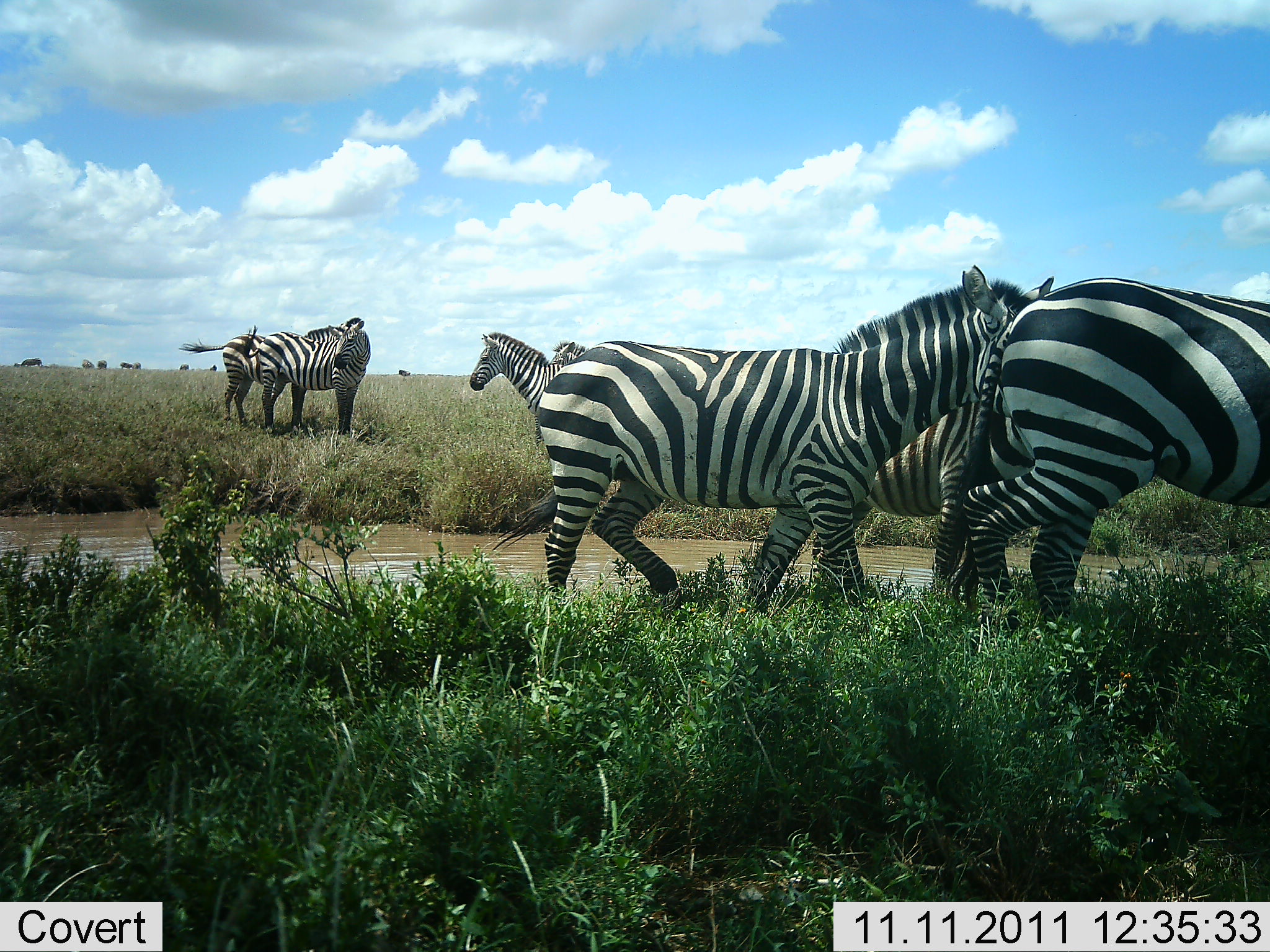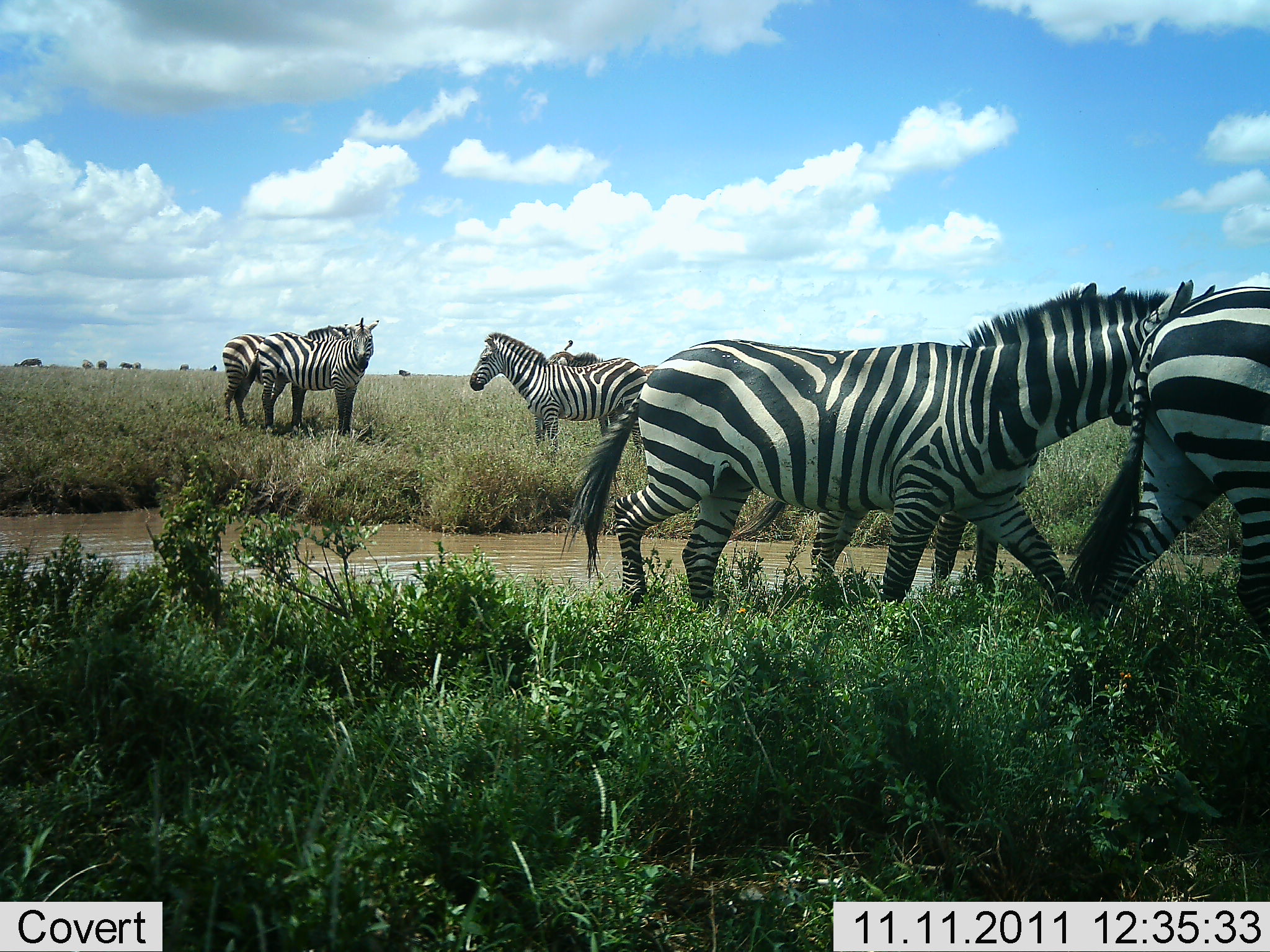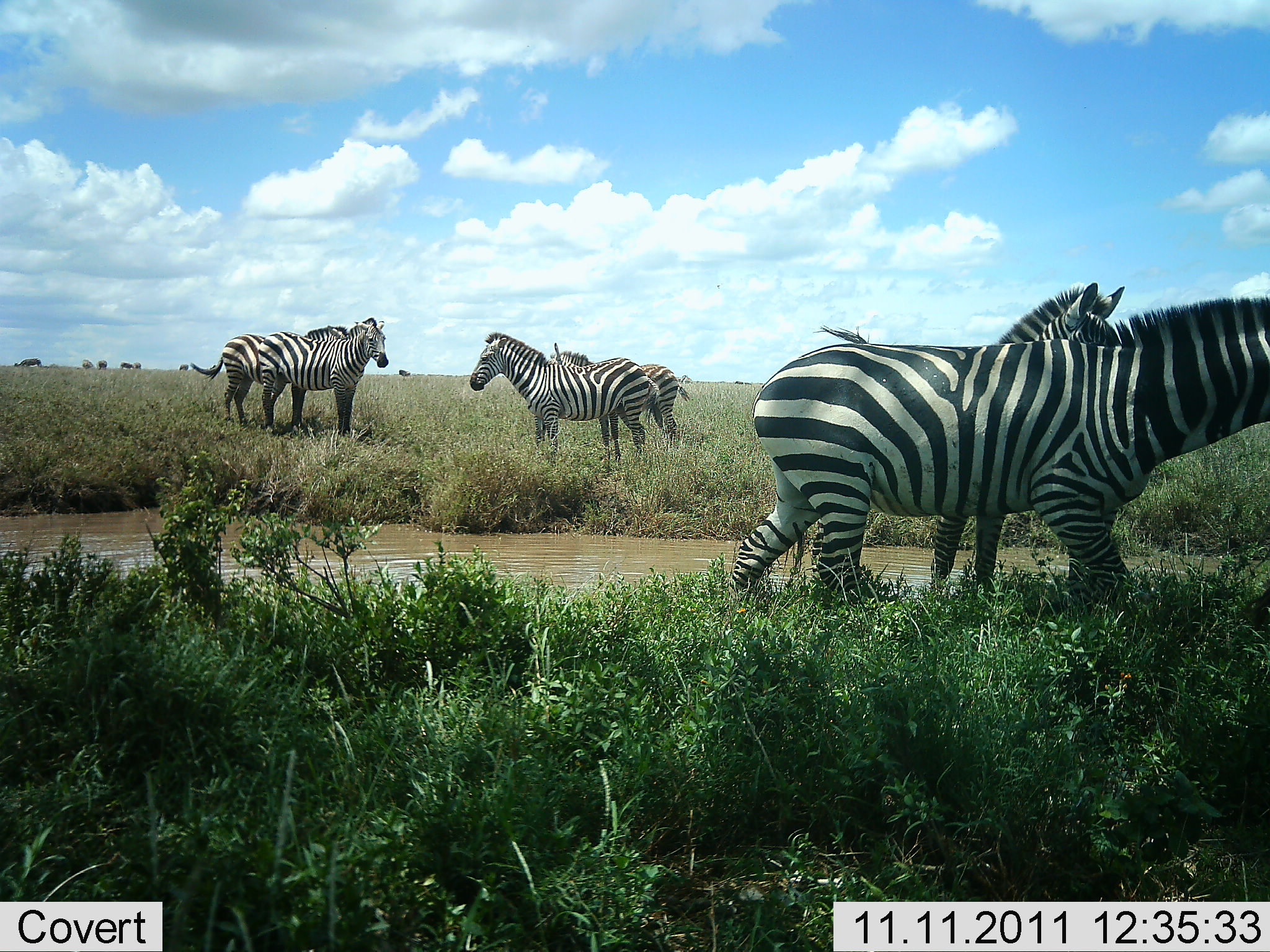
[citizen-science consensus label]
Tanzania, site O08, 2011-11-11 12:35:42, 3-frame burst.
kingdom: Animalia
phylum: Chordata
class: Mammalia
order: Perissodactyla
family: Equidae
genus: Equus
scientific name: Equus quagga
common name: plains zebra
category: zebra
Zebra (plains zebra) (Equus quagga), count 7. Behavior (volunteer vote fractions): standing 71%, resting 0%, moving 100%, interacting 0%. Young present (vote fraction): 7%. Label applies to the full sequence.